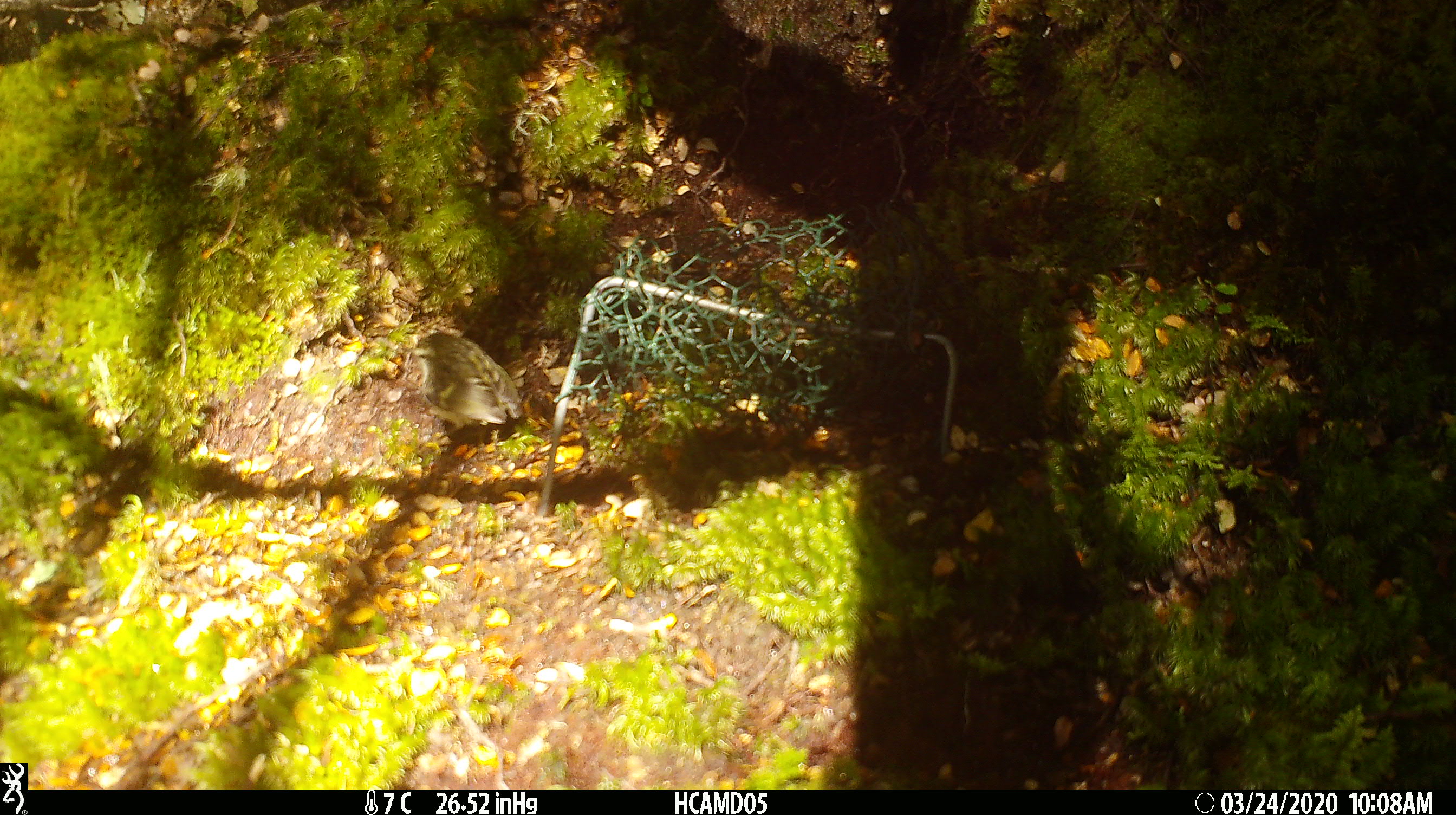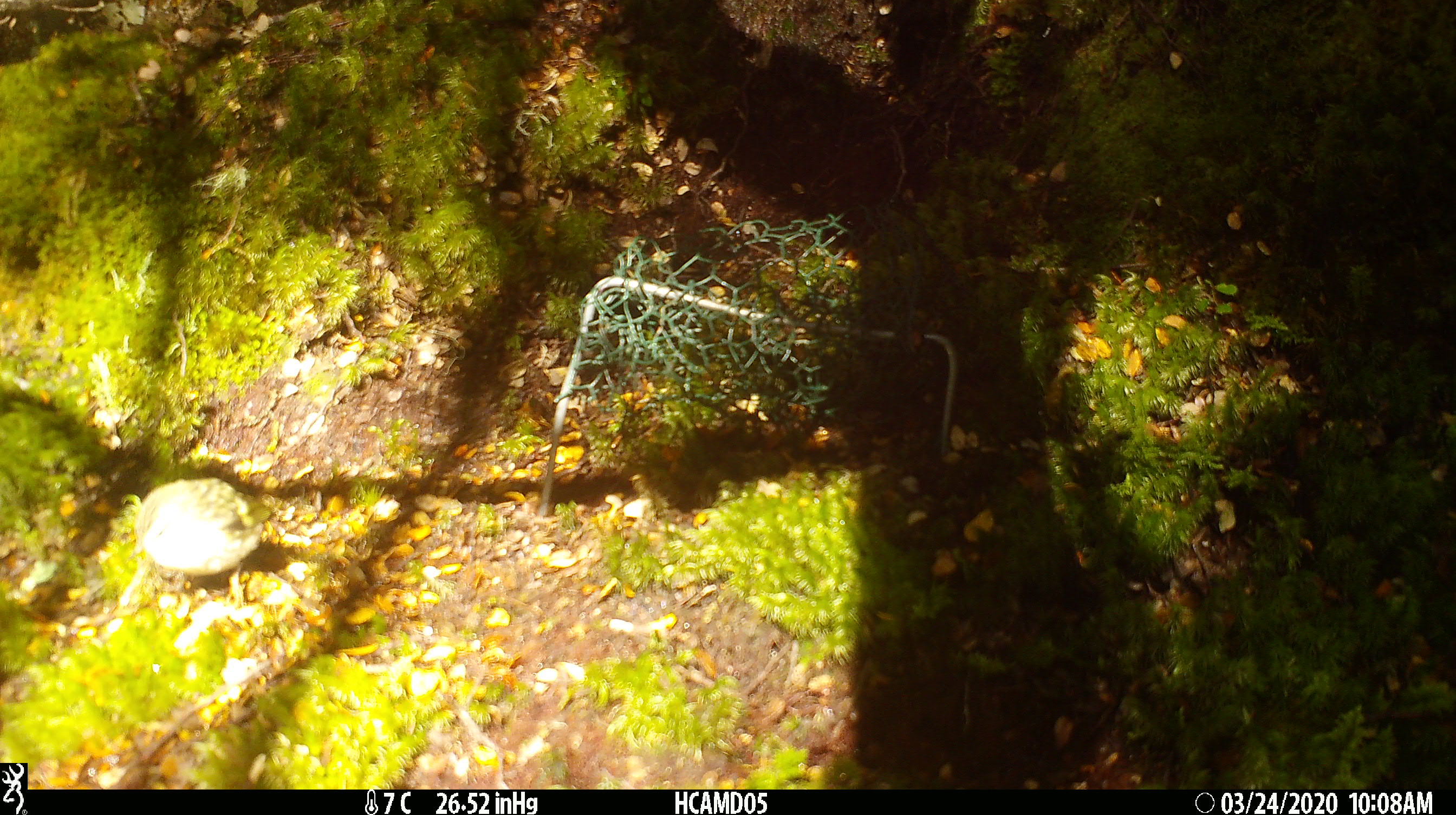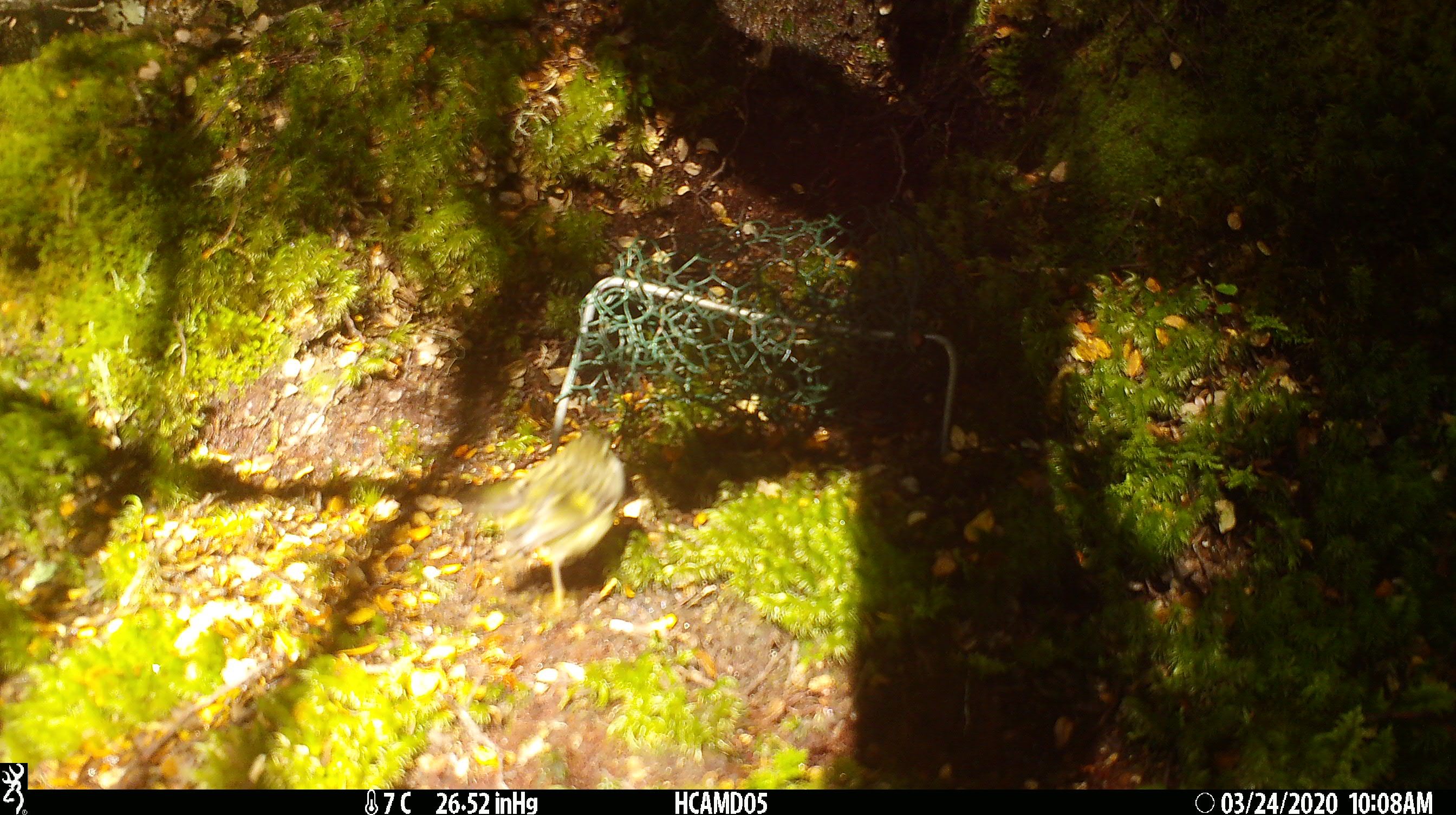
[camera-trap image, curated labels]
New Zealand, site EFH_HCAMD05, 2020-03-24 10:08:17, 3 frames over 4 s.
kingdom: Animalia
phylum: Chordata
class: Aves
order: Passeriformes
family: Acanthisittidae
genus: Acanthisitta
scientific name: Acanthisitta chloris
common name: rifleman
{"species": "rifleman (Acanthisitta chloris)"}